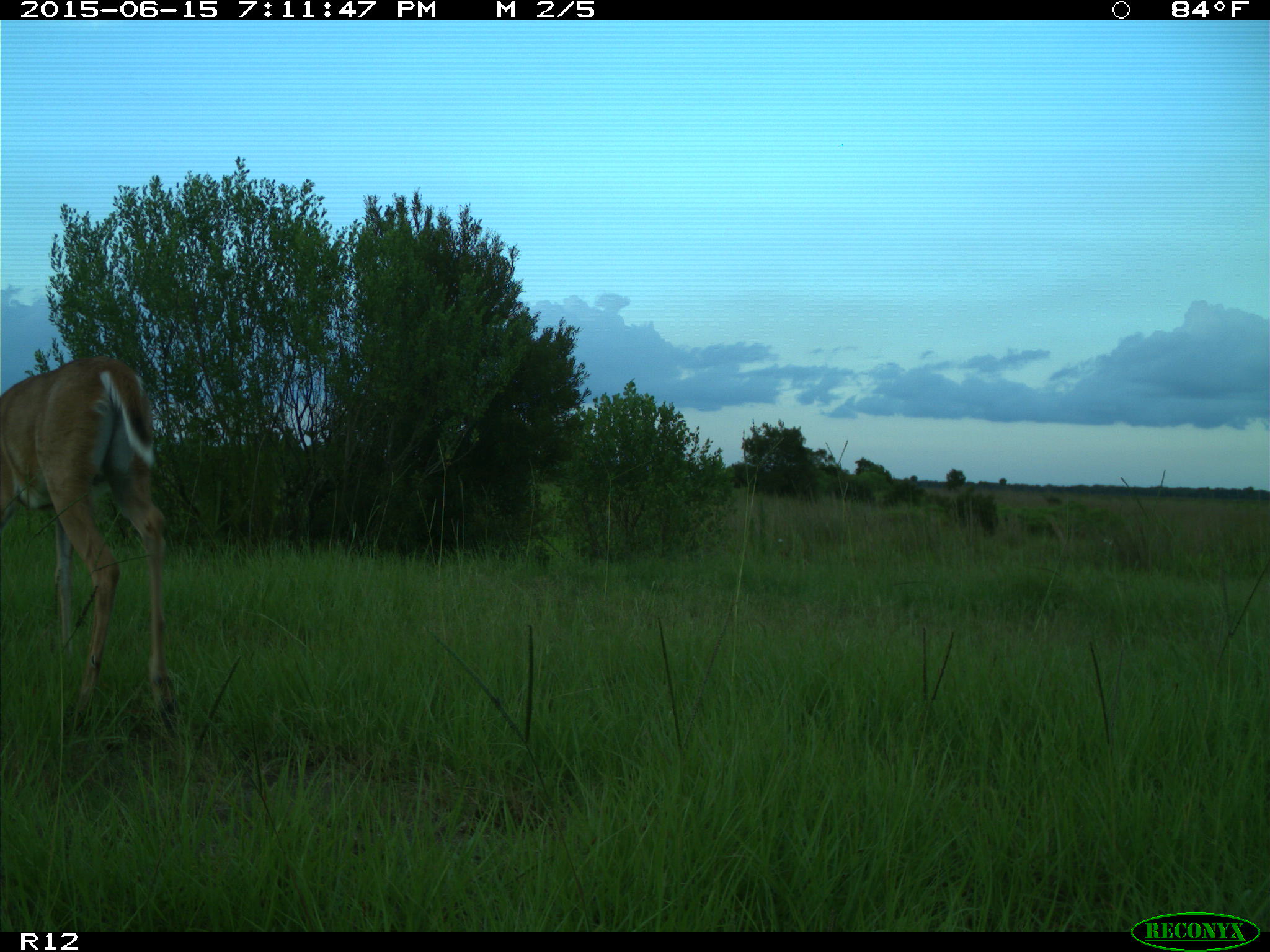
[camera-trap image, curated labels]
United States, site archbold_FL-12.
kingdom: Animalia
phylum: Chordata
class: Mammalia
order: Artiodactyla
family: Cervidae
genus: Odocoileus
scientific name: Odocoileus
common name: deer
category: unidentified deer